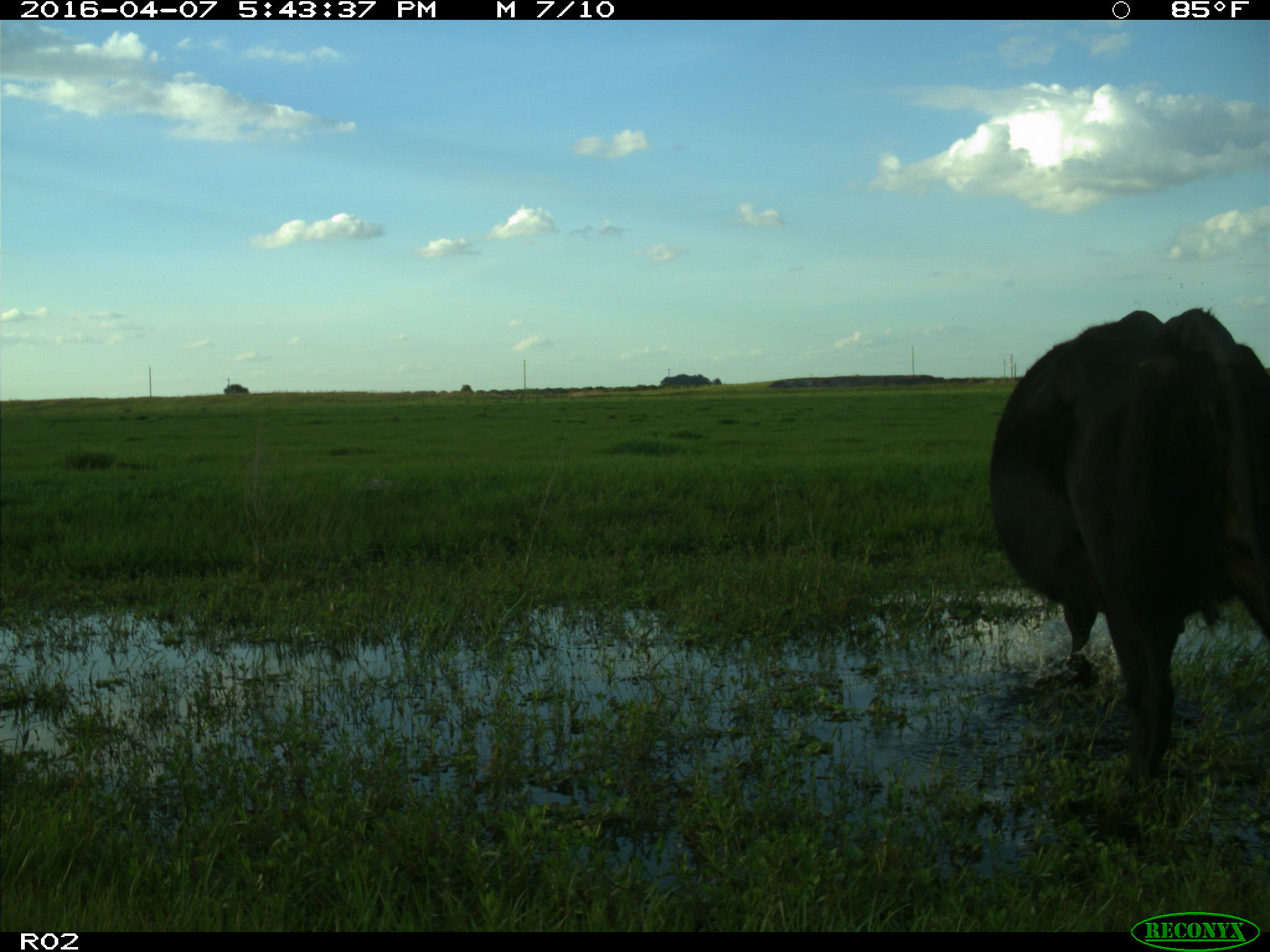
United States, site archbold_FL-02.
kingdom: Animalia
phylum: Chordata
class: Mammalia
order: Artiodactyla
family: Bovidae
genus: Bos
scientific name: Bos taurus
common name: domestic cow